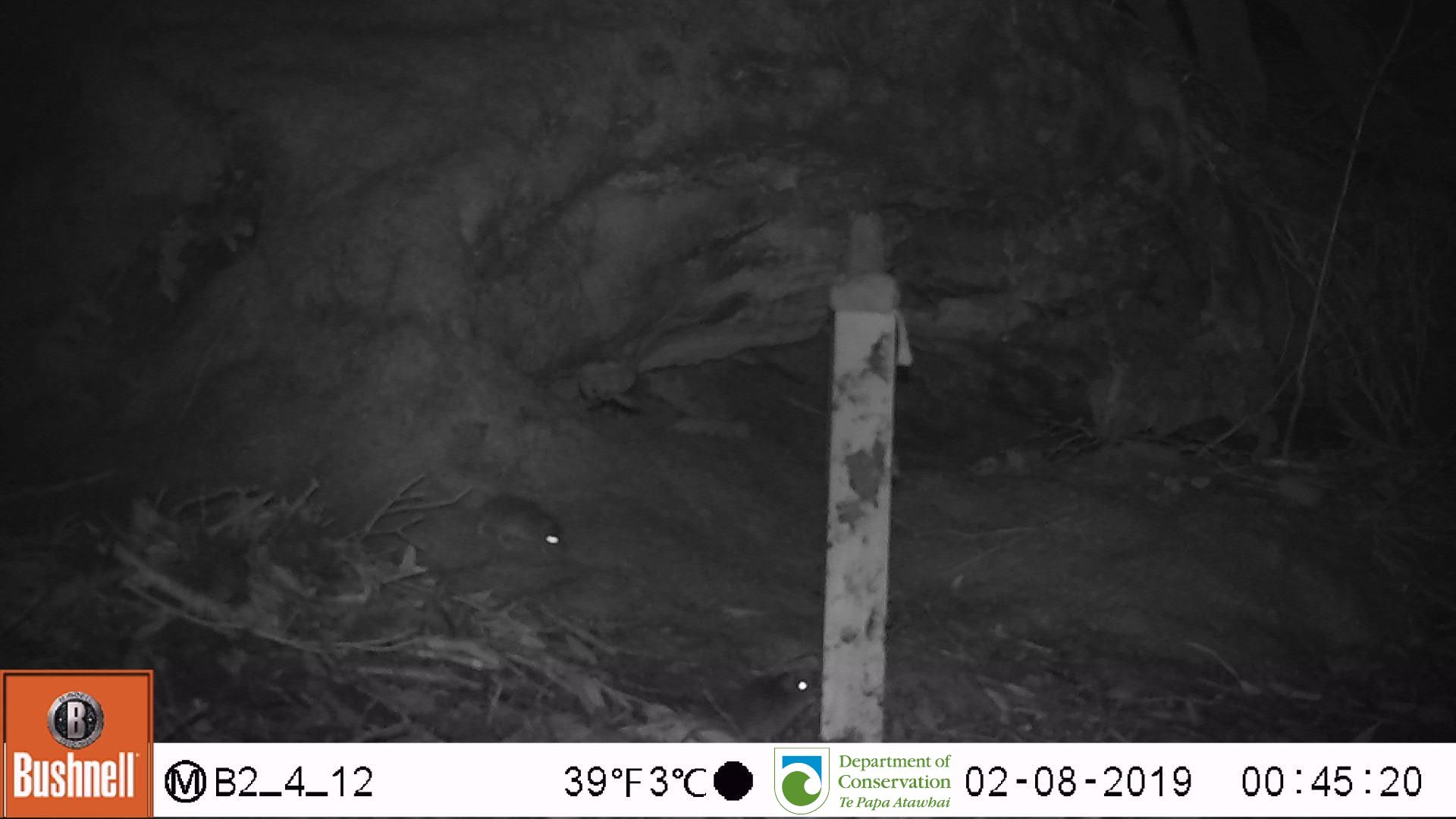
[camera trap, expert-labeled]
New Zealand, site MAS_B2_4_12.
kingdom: Animalia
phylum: Chordata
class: Mammalia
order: Rodentia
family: Muridae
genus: Mus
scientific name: Mus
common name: mouse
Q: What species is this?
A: Mouse (Mus).